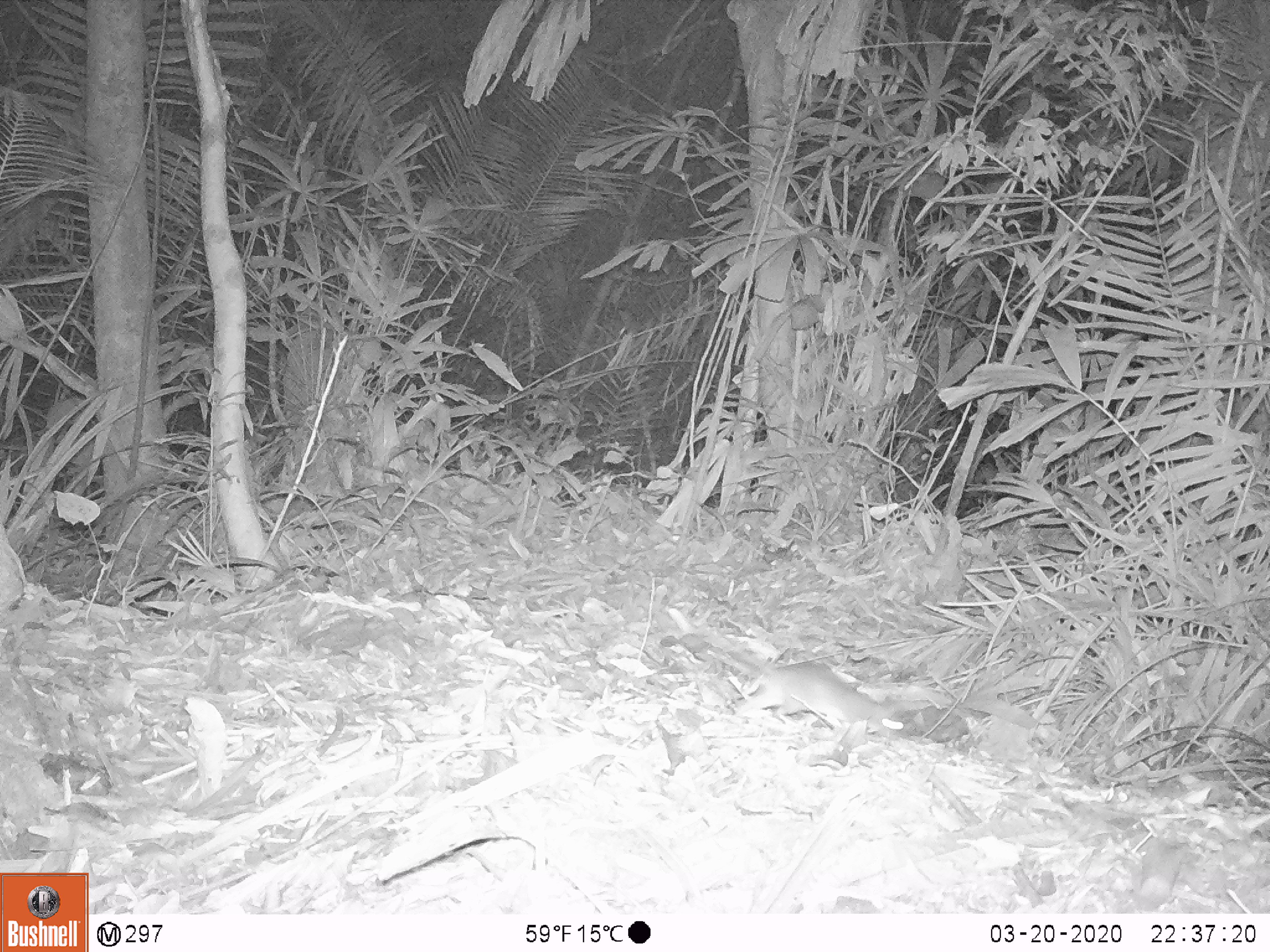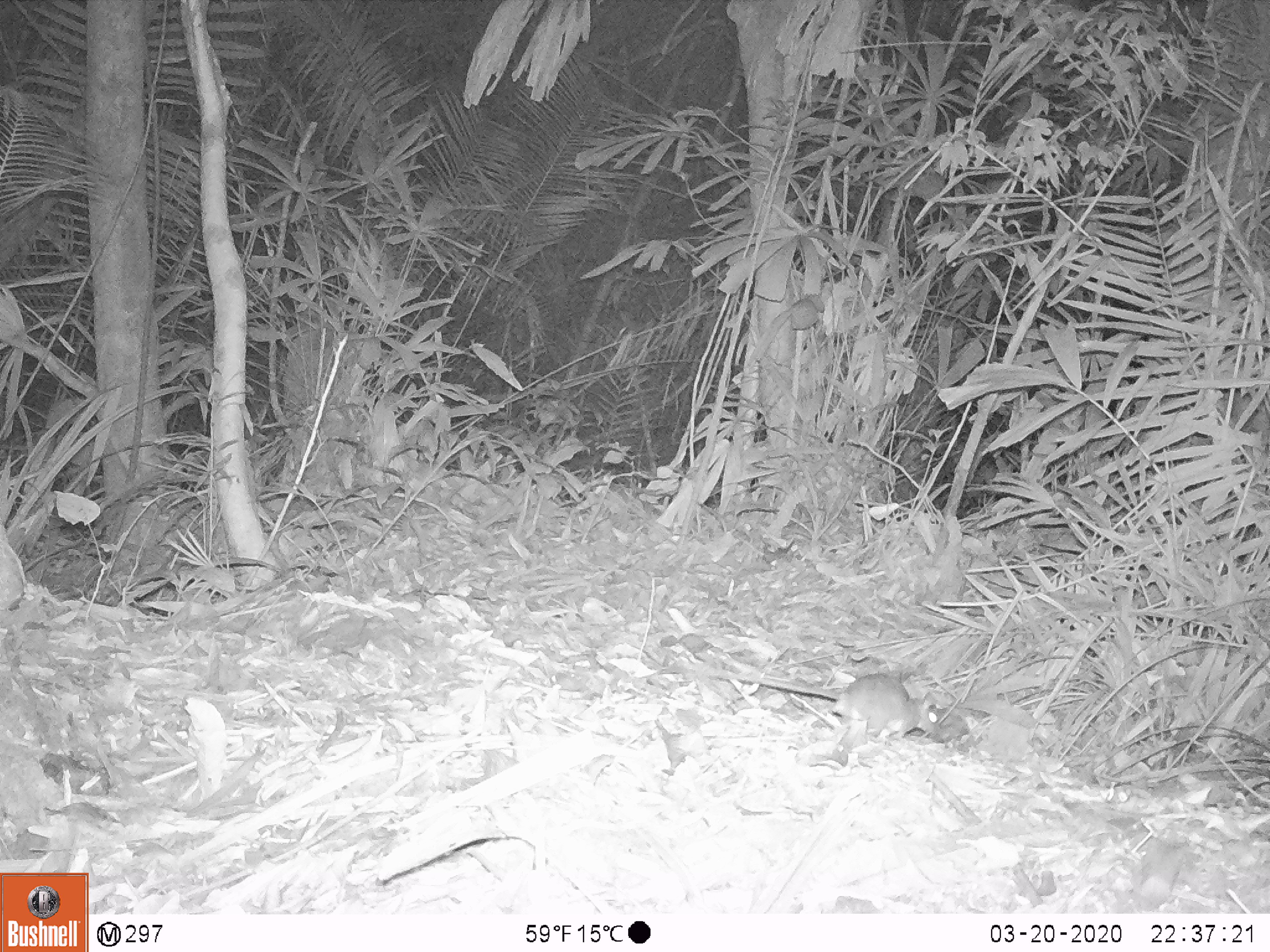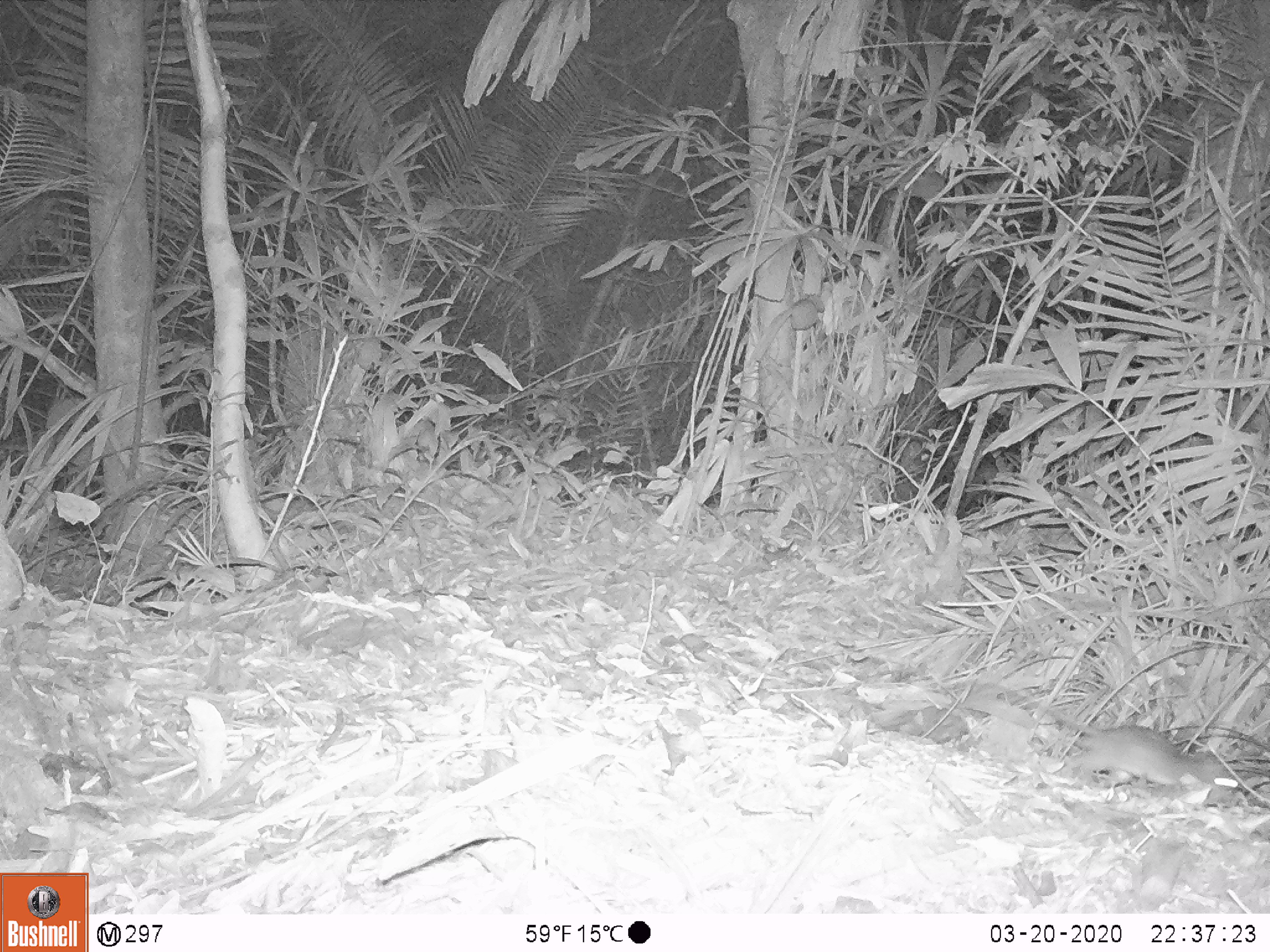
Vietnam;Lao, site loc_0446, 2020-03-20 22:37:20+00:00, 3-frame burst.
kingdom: Animalia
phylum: Chordata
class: Mammalia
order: Rodentia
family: Muridae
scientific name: Muridae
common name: old-world mice and rats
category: unidentified murid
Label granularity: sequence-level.